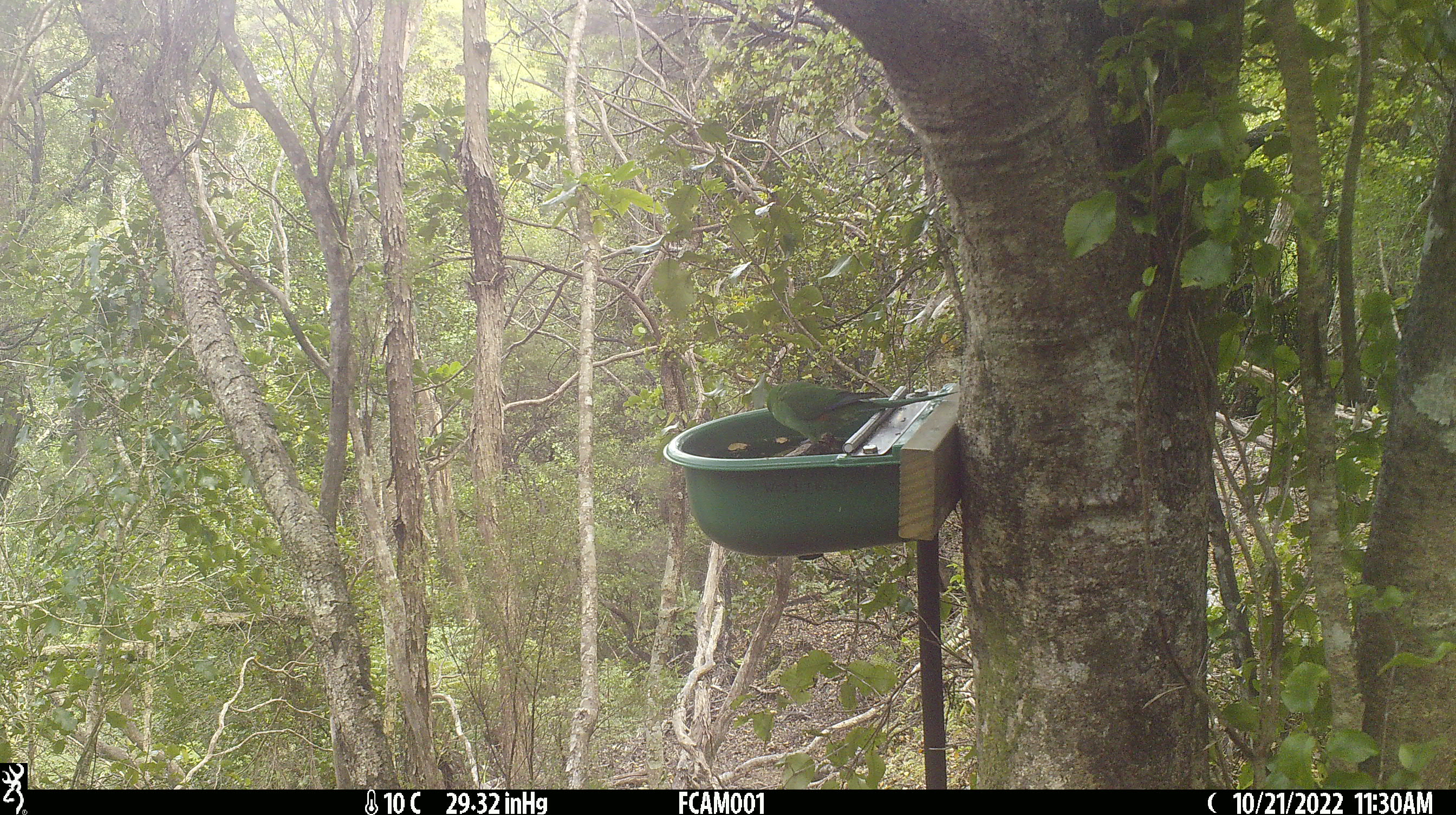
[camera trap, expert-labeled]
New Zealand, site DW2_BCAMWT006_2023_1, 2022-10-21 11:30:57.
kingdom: Animalia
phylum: Chordata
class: Aves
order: Psittaciformes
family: Psittaculidae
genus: Cyanoramphus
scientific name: Cyanoramphus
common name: parakeet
Parakeet (Cyanoramphus).